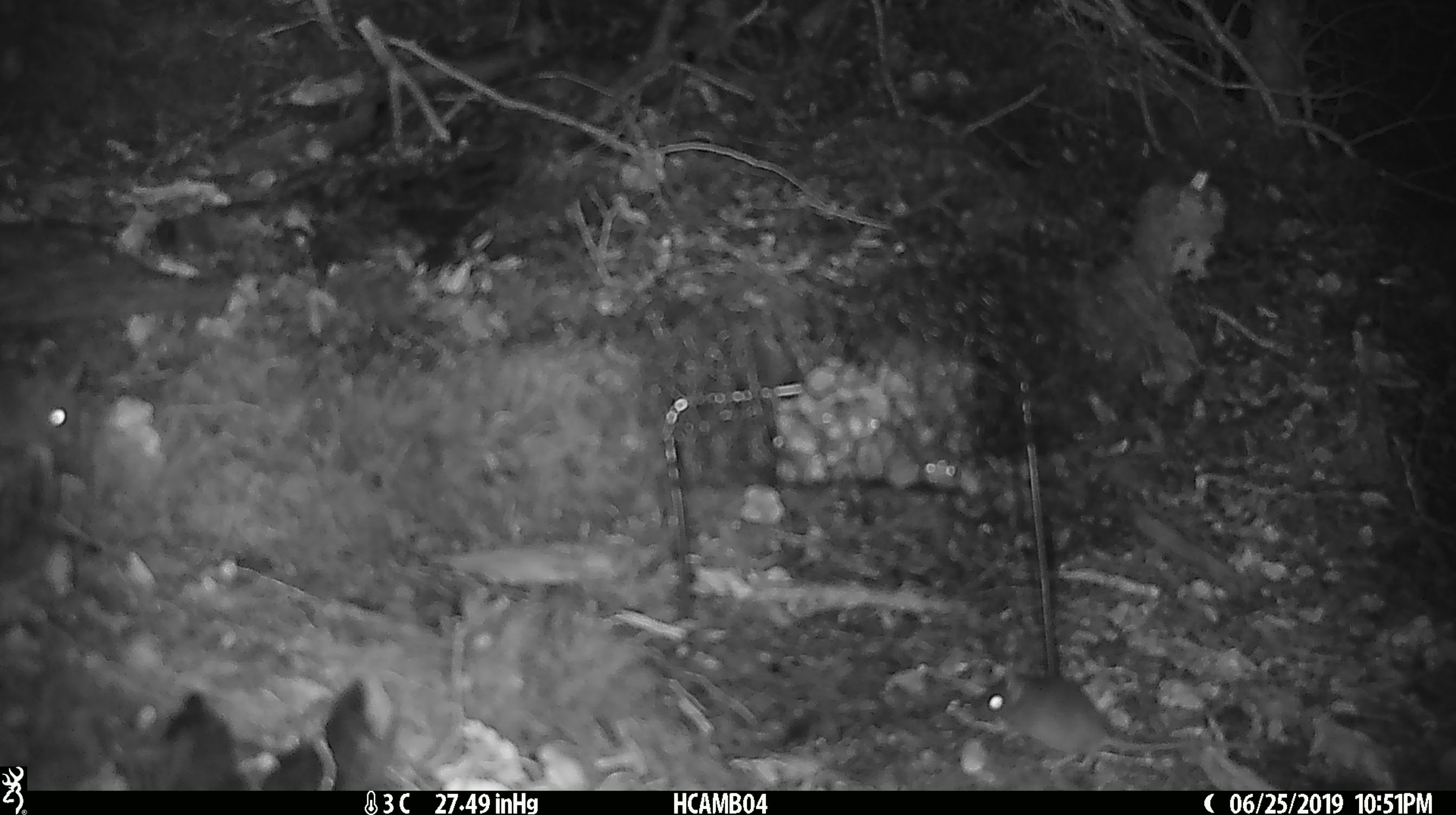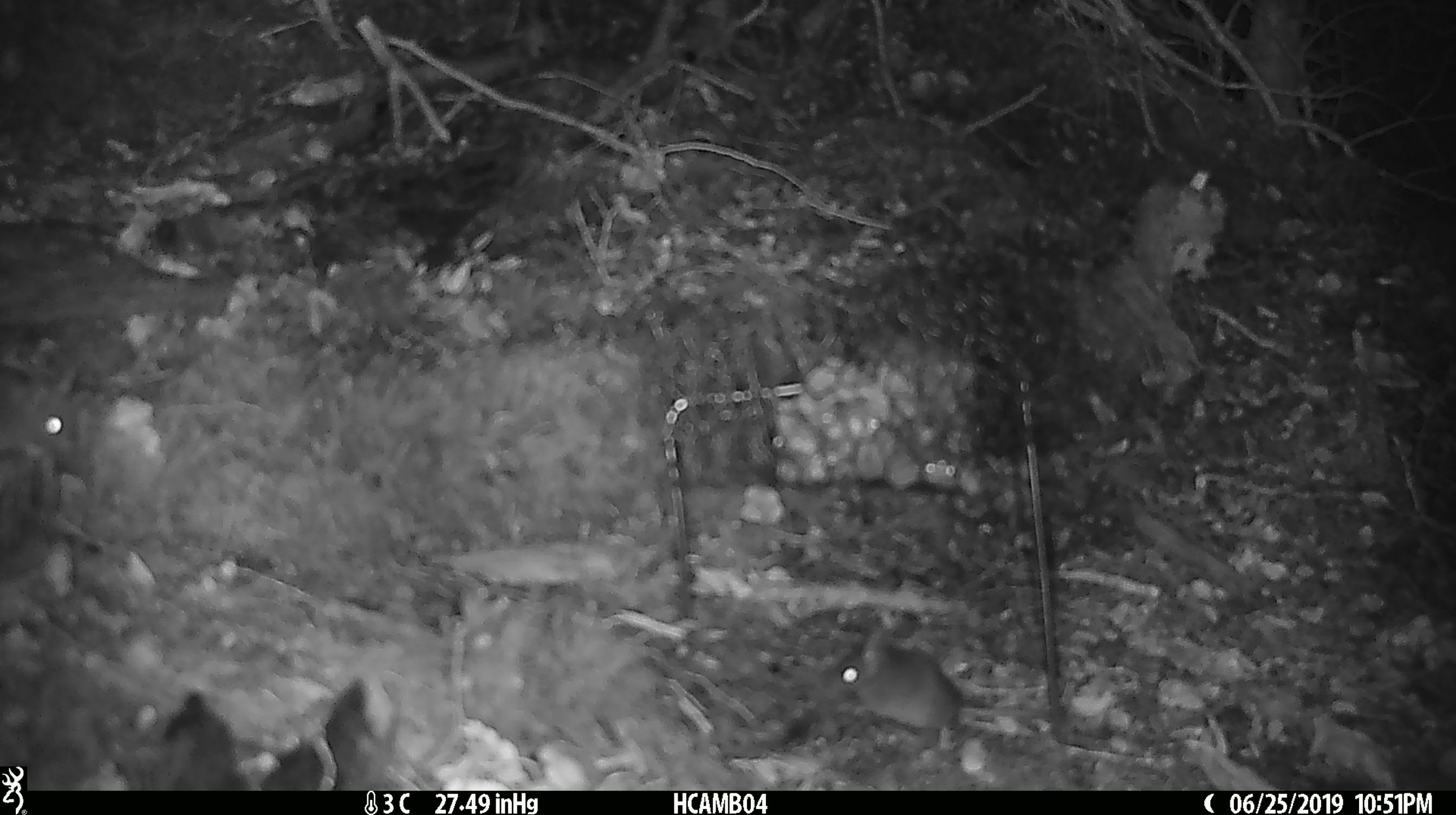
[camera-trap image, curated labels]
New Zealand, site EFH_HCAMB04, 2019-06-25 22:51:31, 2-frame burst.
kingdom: Animalia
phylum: Chordata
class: Mammalia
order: Rodentia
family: Muridae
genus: Mus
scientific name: Mus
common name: mouse